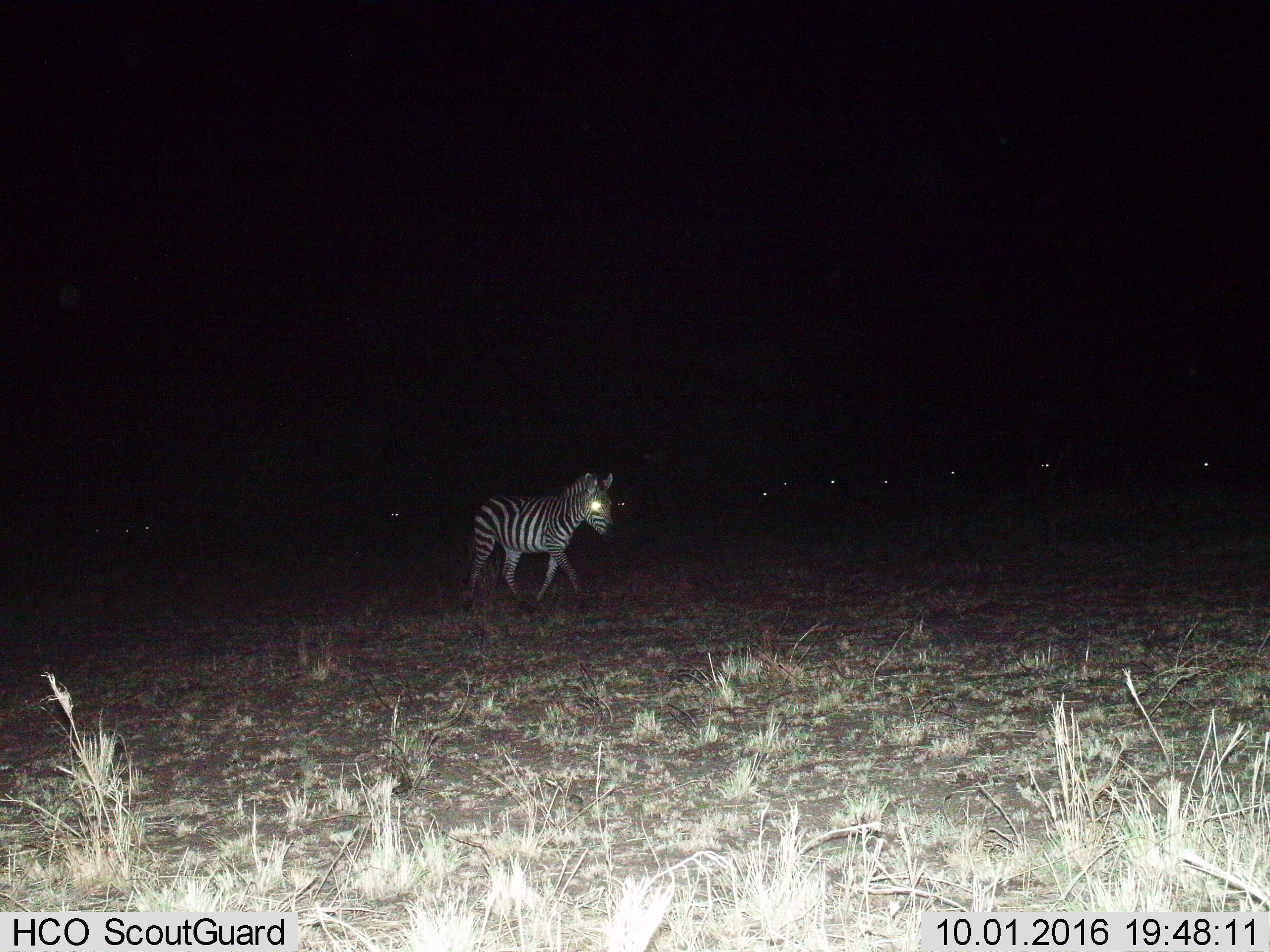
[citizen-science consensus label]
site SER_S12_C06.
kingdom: Animalia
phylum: Chordata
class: Mammalia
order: Perissodactyla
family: Equidae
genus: Equus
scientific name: Equus quagga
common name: plains zebra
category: zebraplains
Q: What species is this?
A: Zebraplains (plains zebra) (Equus quagga).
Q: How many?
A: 1.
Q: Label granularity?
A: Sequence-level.